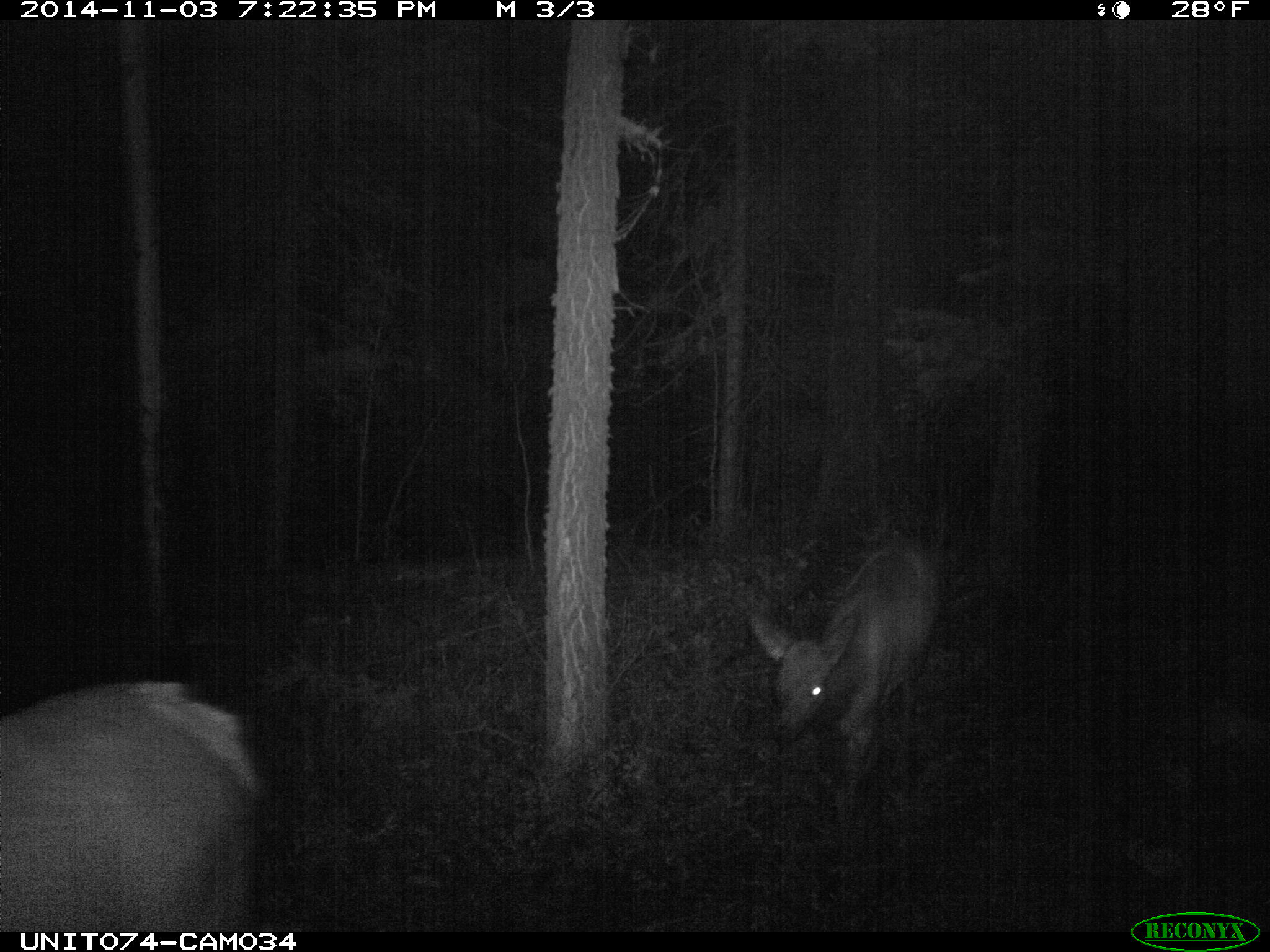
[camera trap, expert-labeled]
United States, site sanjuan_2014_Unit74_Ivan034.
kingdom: Animalia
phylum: Chordata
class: Mammalia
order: Artiodactyla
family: Cervidae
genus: Cervus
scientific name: Cervus elaphus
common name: red deer